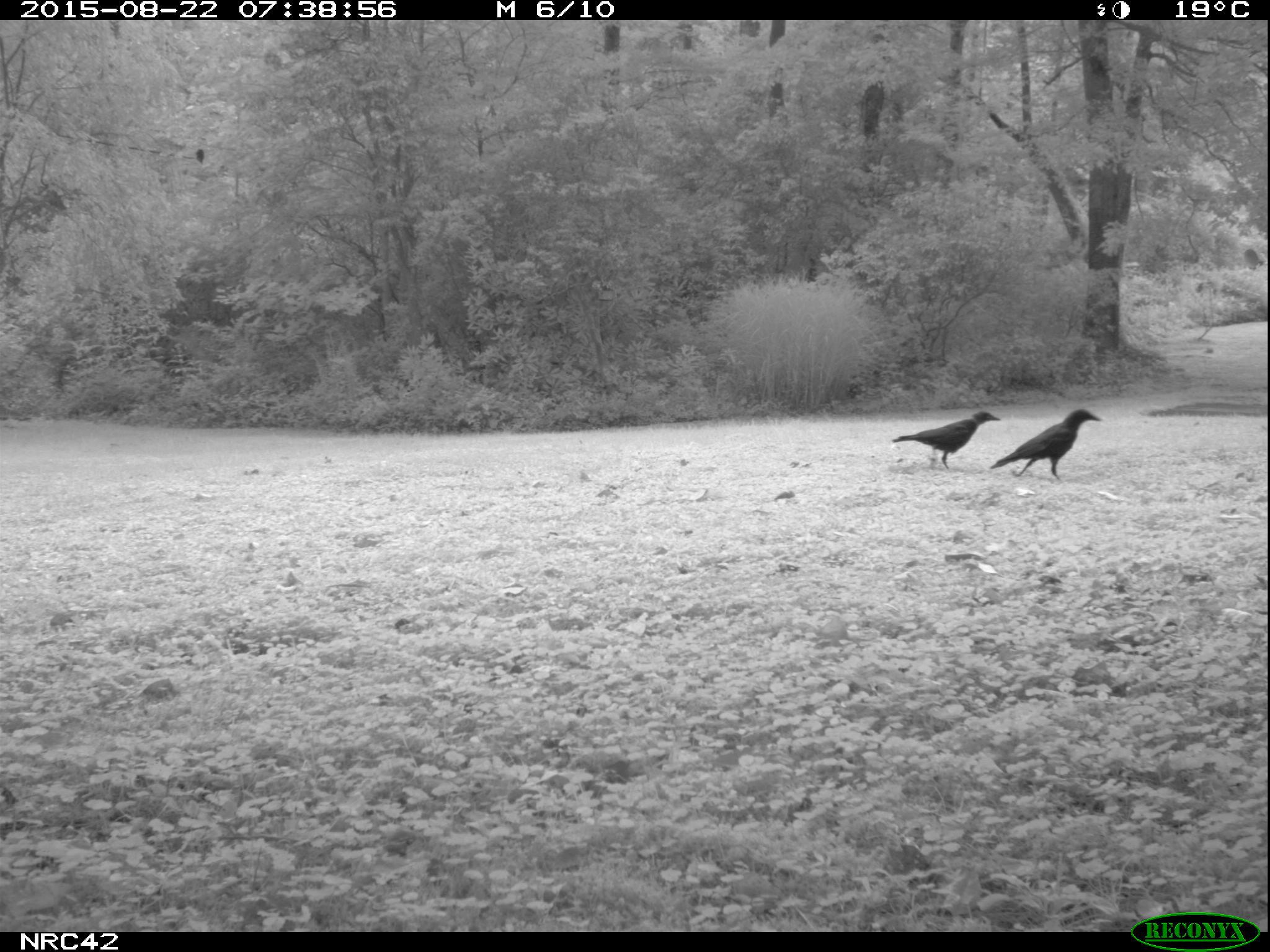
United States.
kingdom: Animalia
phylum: Chordata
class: Aves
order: Passeriformes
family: Corvidae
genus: Corvus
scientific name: Corvus brachyrhynchos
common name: american crow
American Crow (Corvus brachyrhynchos).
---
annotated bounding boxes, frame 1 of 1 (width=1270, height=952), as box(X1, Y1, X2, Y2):
American Crow: box(990, 404, 1111, 488); box(886, 409, 1003, 473)